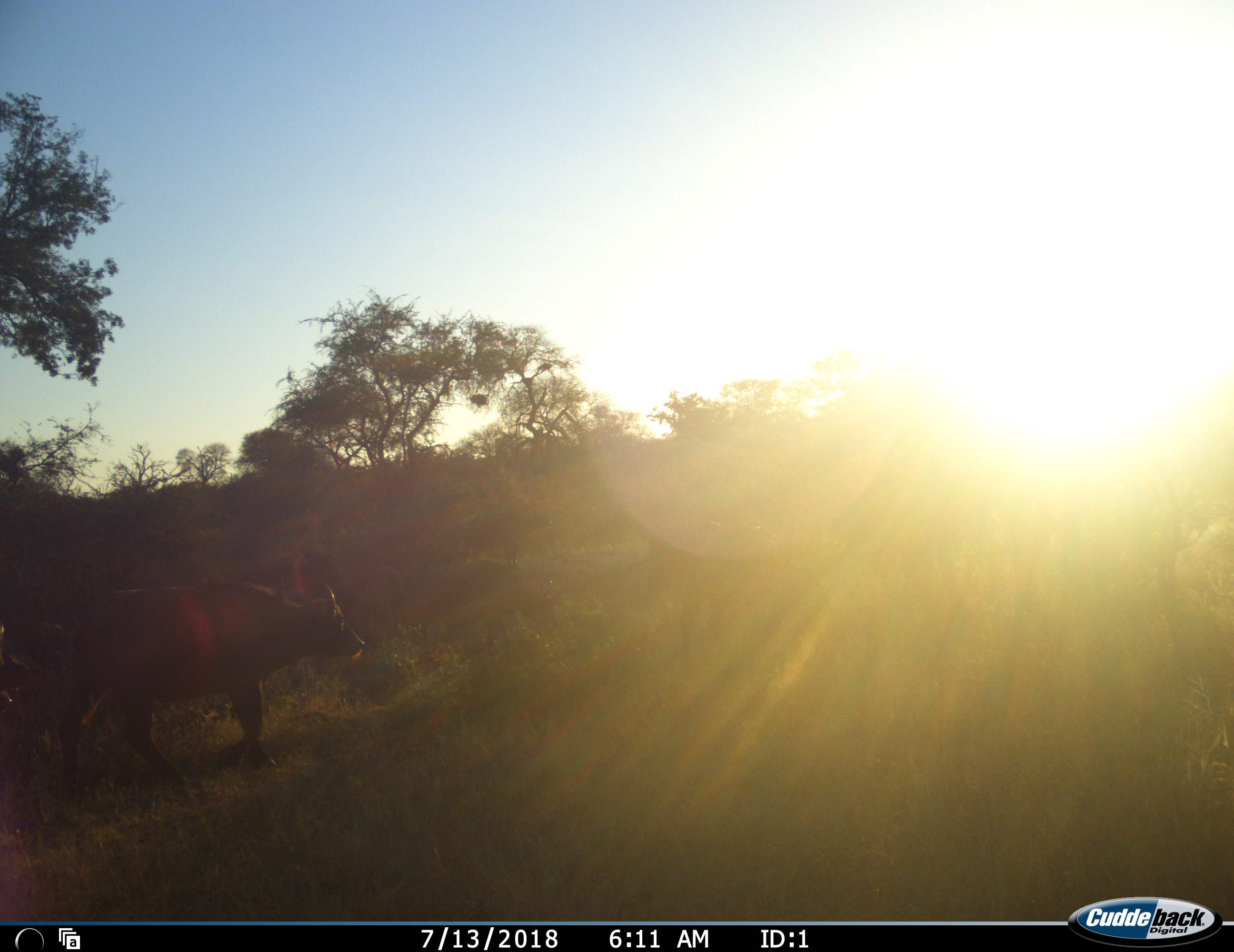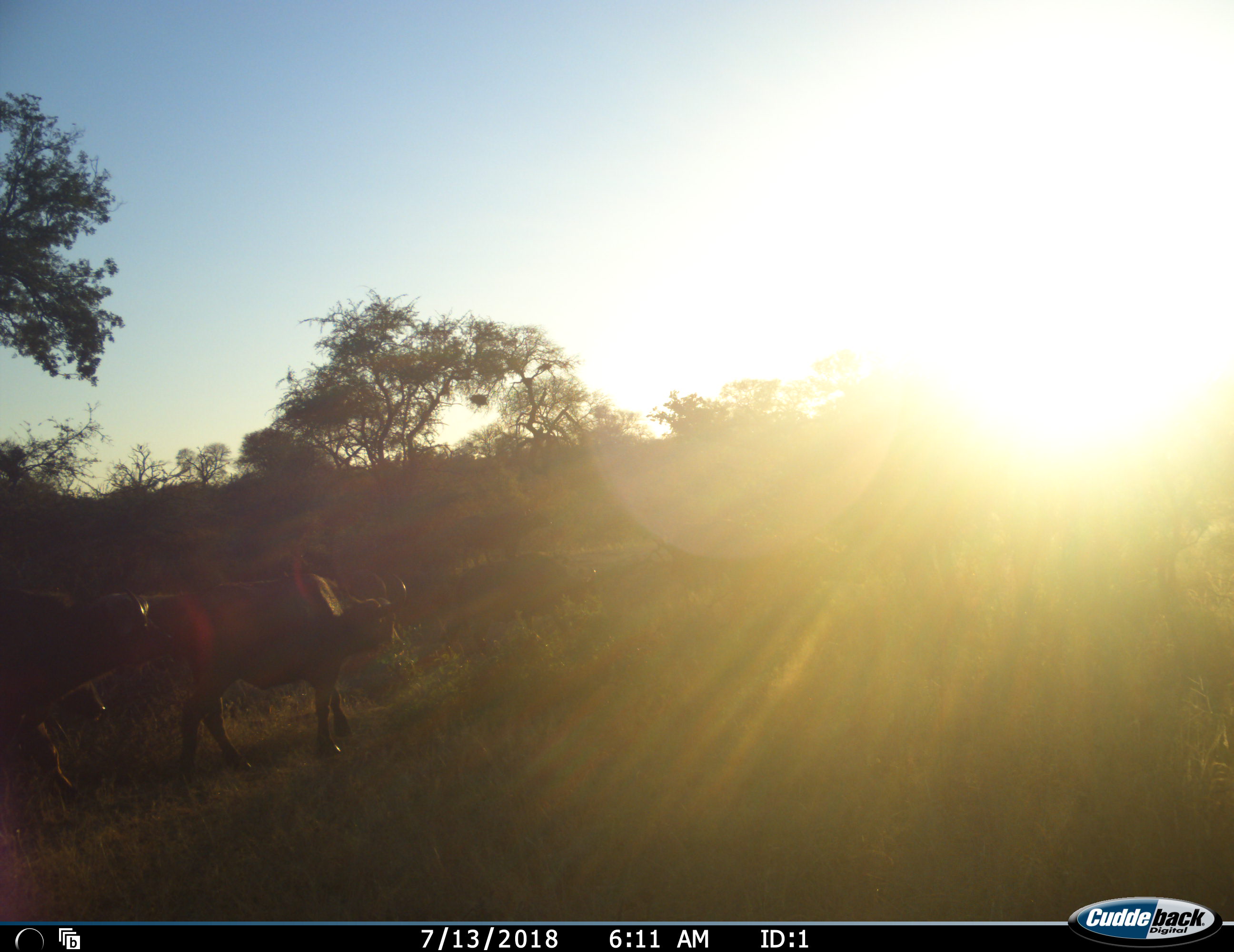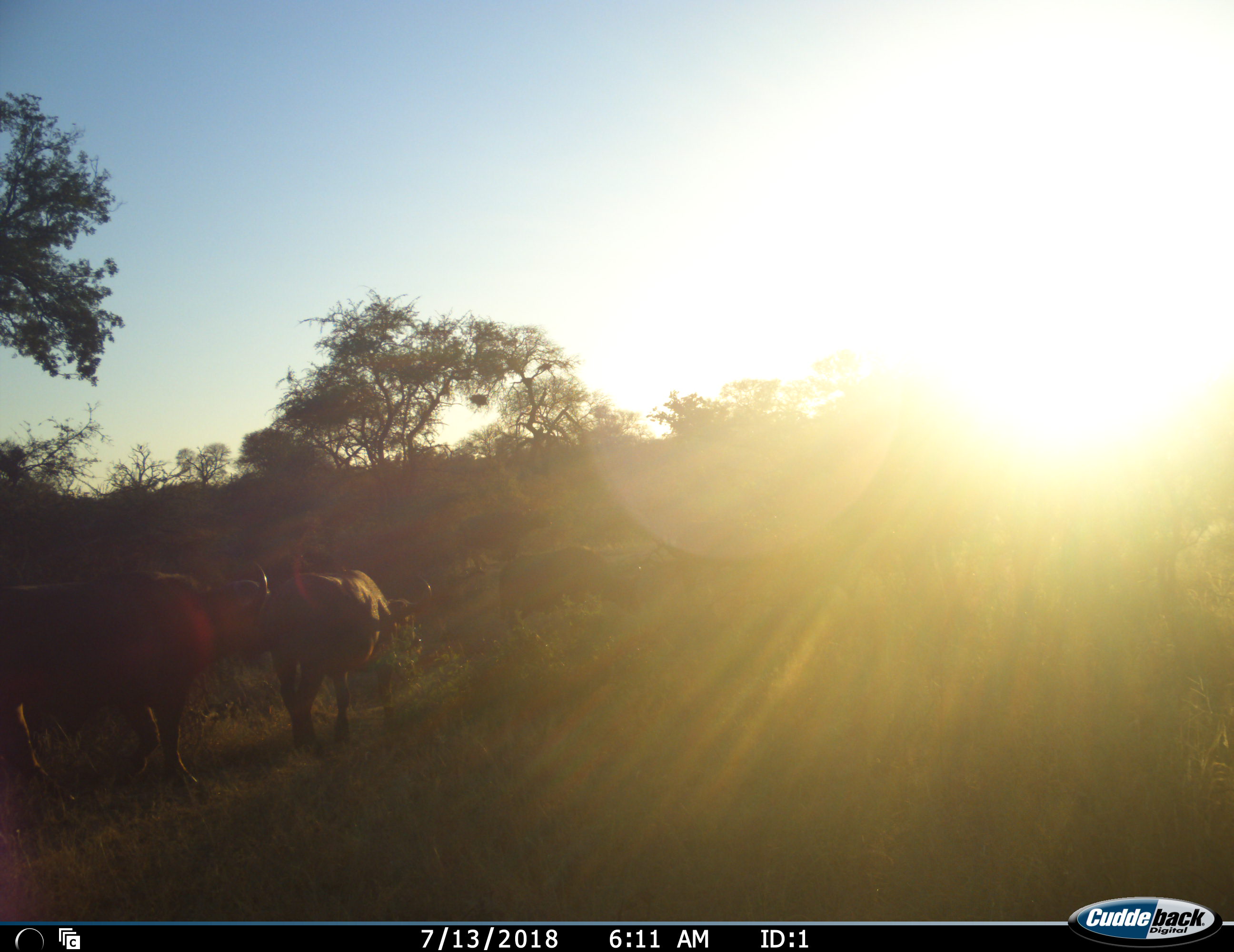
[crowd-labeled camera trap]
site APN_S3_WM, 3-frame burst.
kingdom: Animalia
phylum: Chordata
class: Mammalia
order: Artiodactyla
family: Bovidae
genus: Syncerus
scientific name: Syncerus caffer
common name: african buffalo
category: buffalo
Buffalo (african buffalo) (Syncerus caffer), count 4. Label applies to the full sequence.